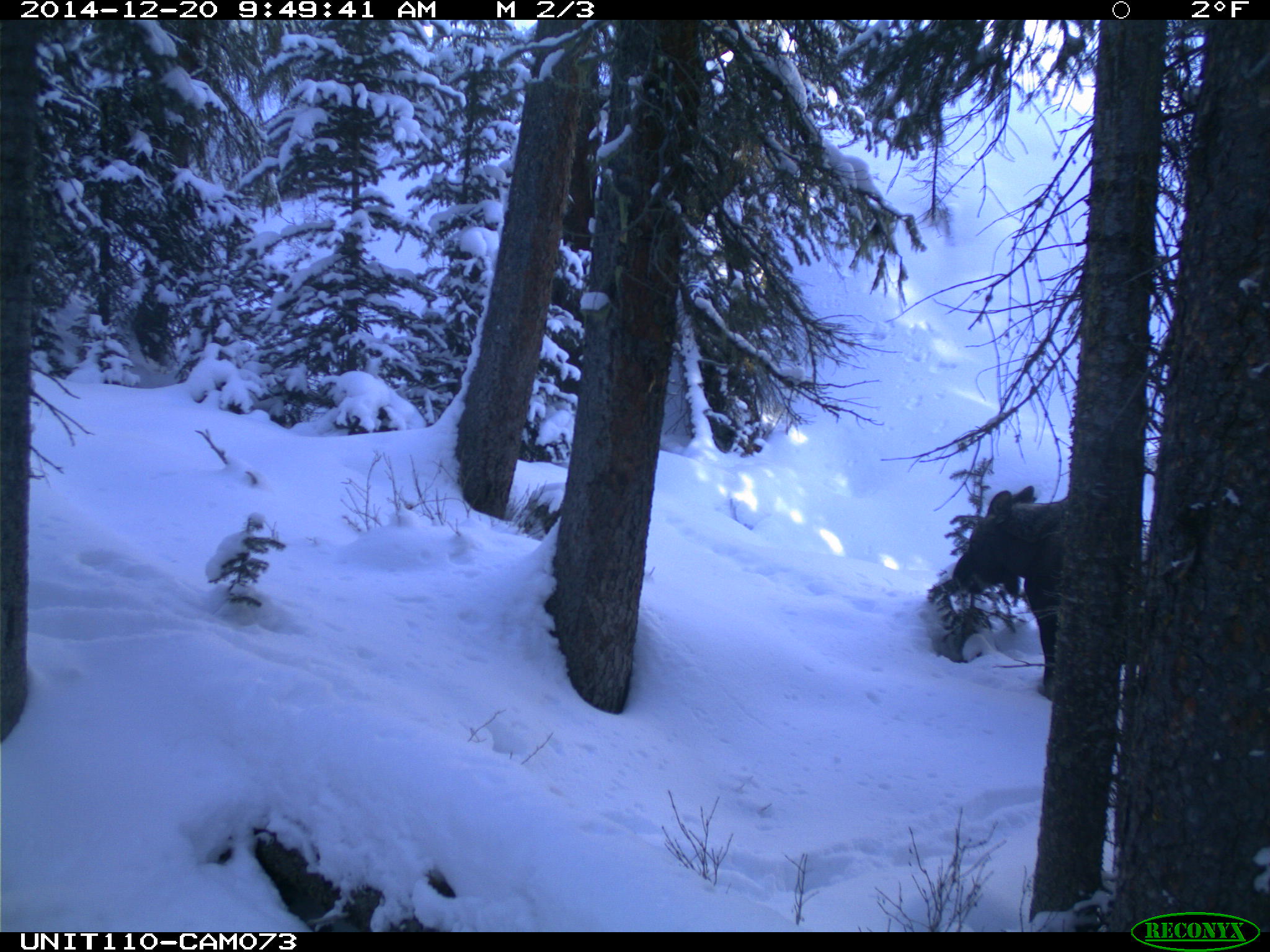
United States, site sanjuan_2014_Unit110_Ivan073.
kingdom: Animalia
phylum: Chordata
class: Mammalia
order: Artiodactyla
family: Cervidae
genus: Alces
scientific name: Alces alces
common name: moose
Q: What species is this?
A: Alces alces (moose).